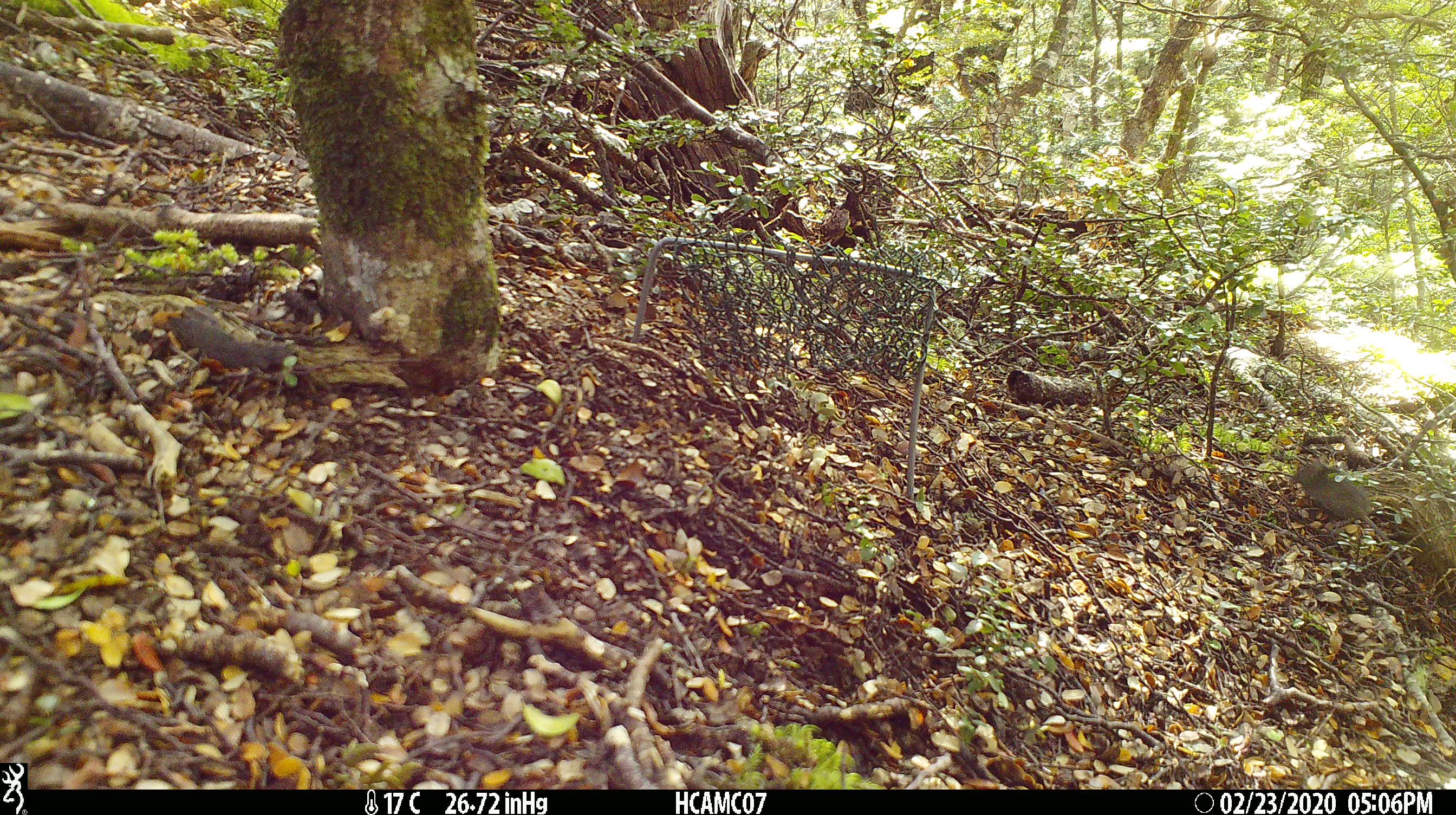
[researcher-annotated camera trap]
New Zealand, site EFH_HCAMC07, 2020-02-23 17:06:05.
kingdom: Animalia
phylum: Chordata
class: Mammalia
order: Rodentia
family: Muridae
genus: Mus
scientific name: Mus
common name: mouse